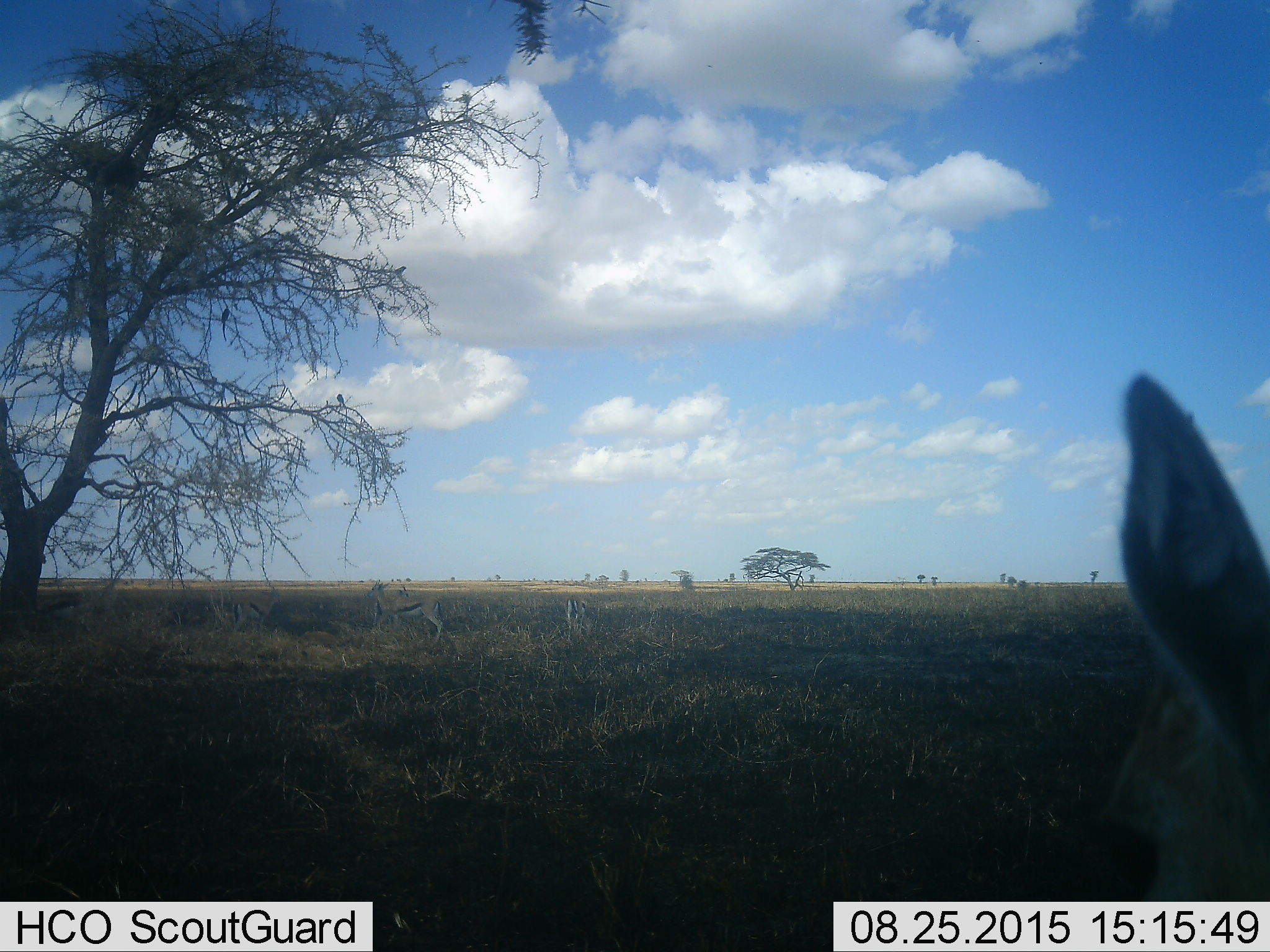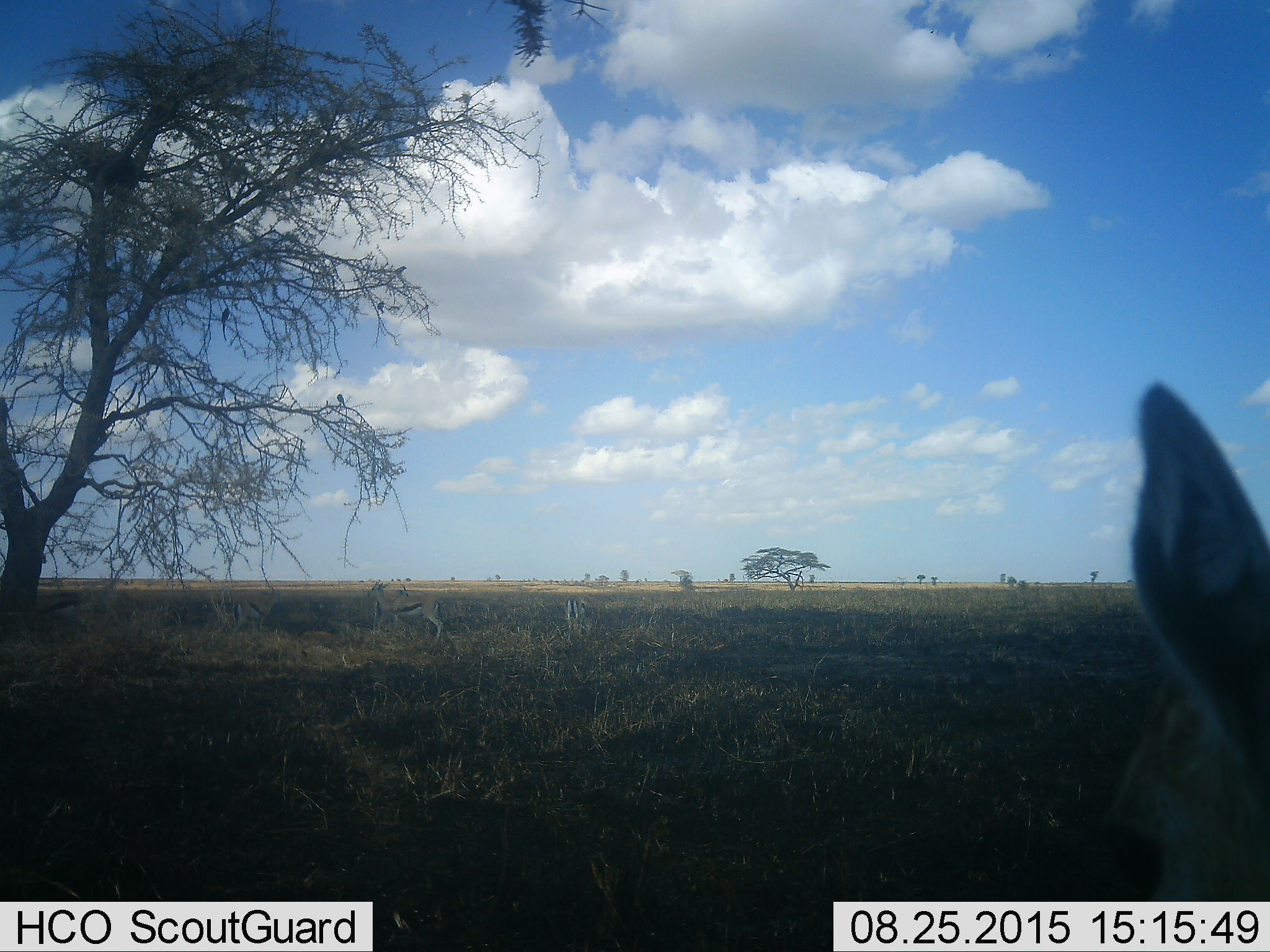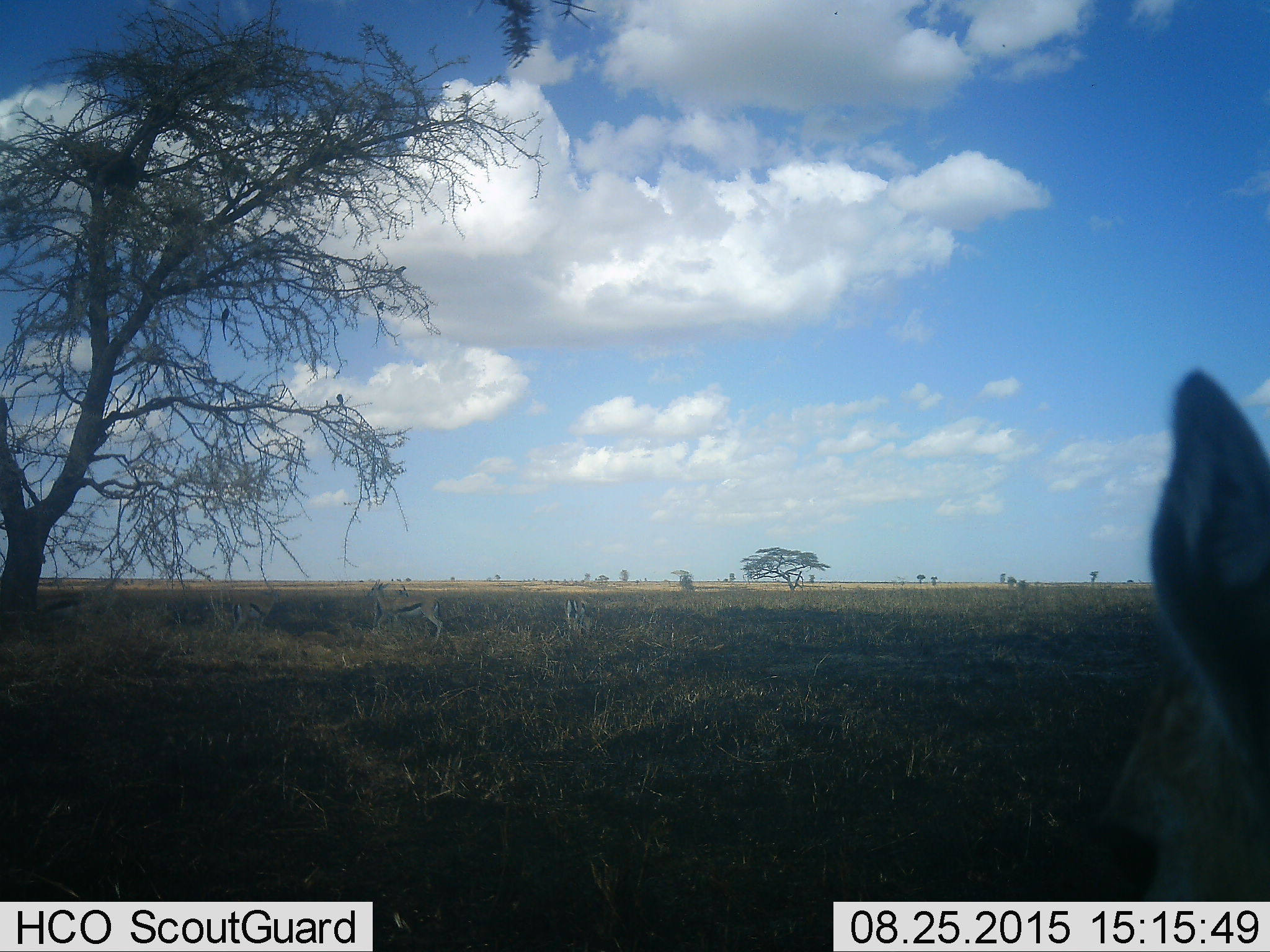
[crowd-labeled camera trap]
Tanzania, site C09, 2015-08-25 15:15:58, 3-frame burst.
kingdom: Animalia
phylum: Chordata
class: Mammalia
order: Artiodactyla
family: Bovidae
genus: Eudorcas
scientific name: Eudorcas thomsonii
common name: thomson's gazelle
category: gazellethomsons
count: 7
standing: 100%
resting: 12%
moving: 0%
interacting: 0%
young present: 0%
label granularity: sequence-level